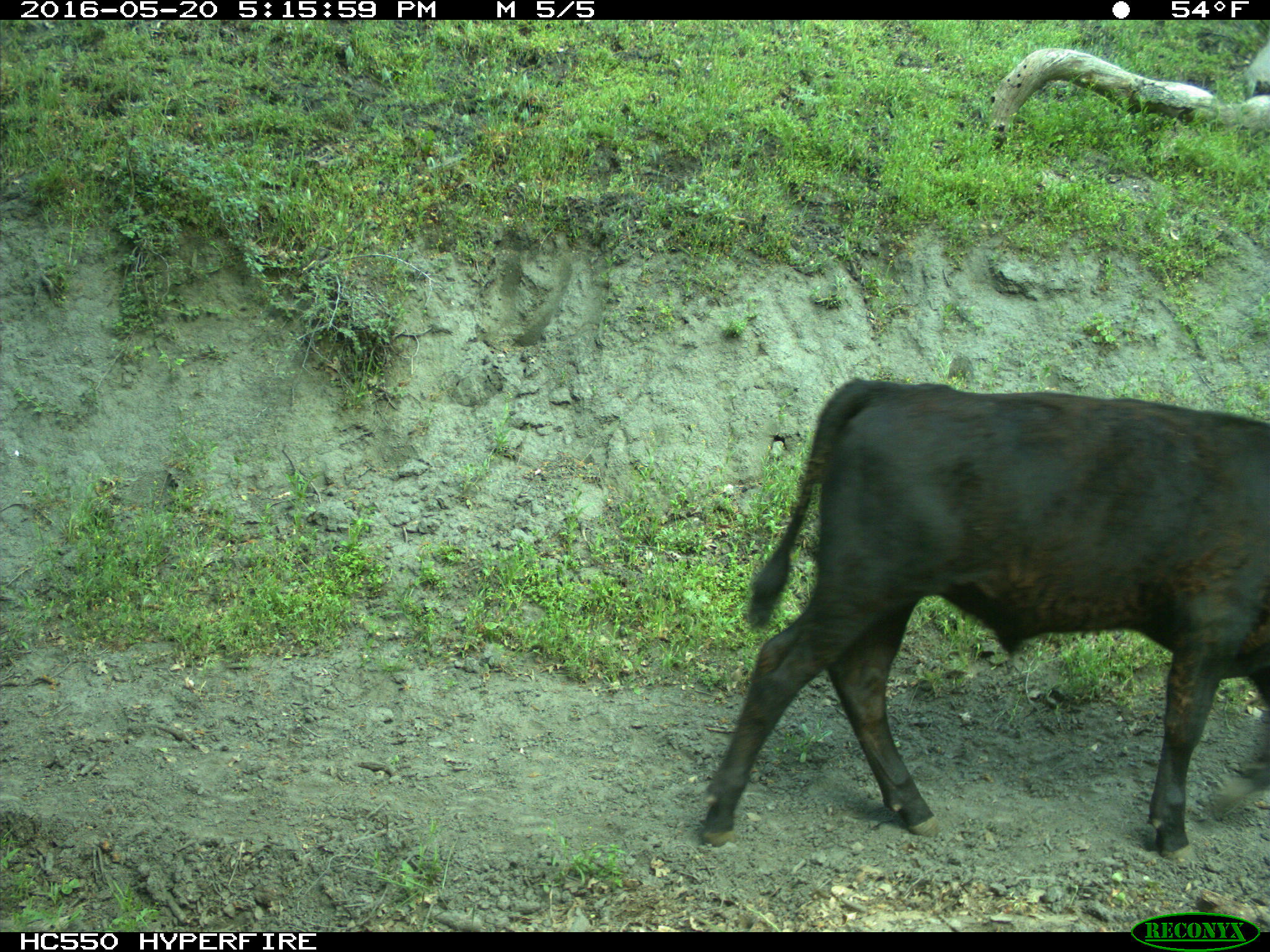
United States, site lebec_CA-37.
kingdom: Animalia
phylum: Chordata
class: Mammalia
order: Artiodactyla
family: Bovidae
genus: Bos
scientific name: Bos taurus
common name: domestic cow